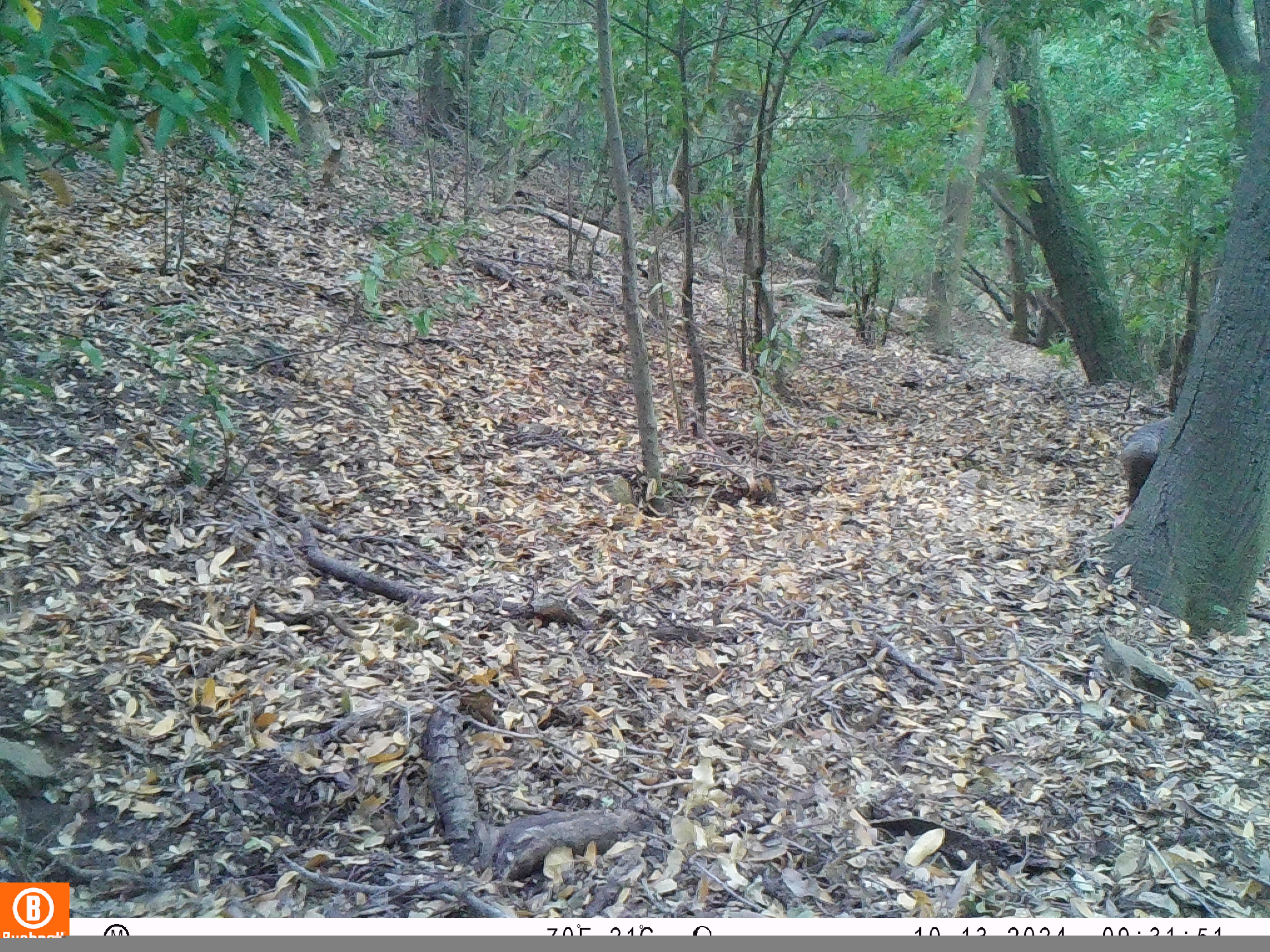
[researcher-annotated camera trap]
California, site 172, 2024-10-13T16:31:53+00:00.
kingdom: Animalia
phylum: Chordata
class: Aves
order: Galliformes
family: Phasianidae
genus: Meleagris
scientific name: Meleagris gallopavo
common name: turkey